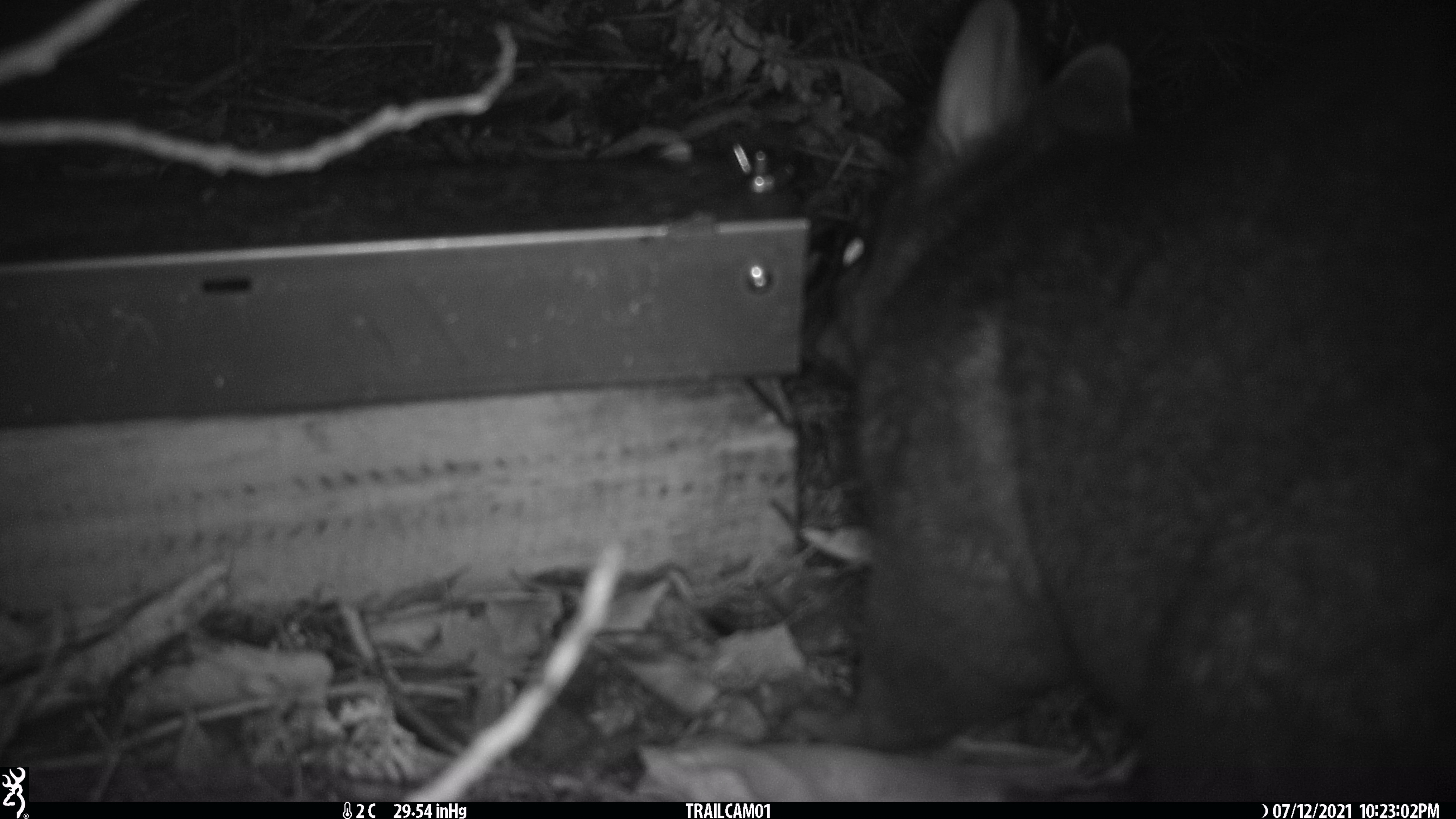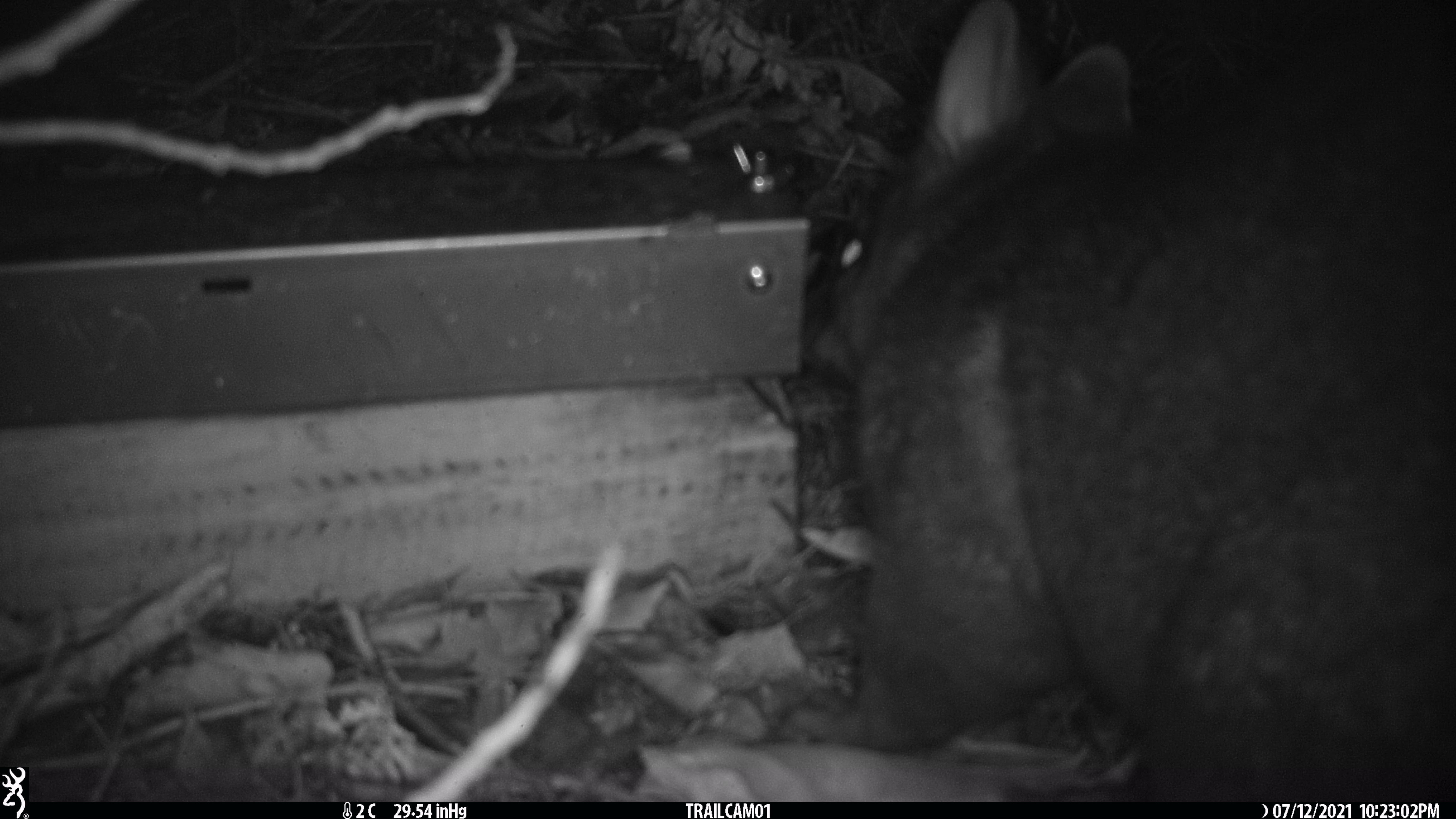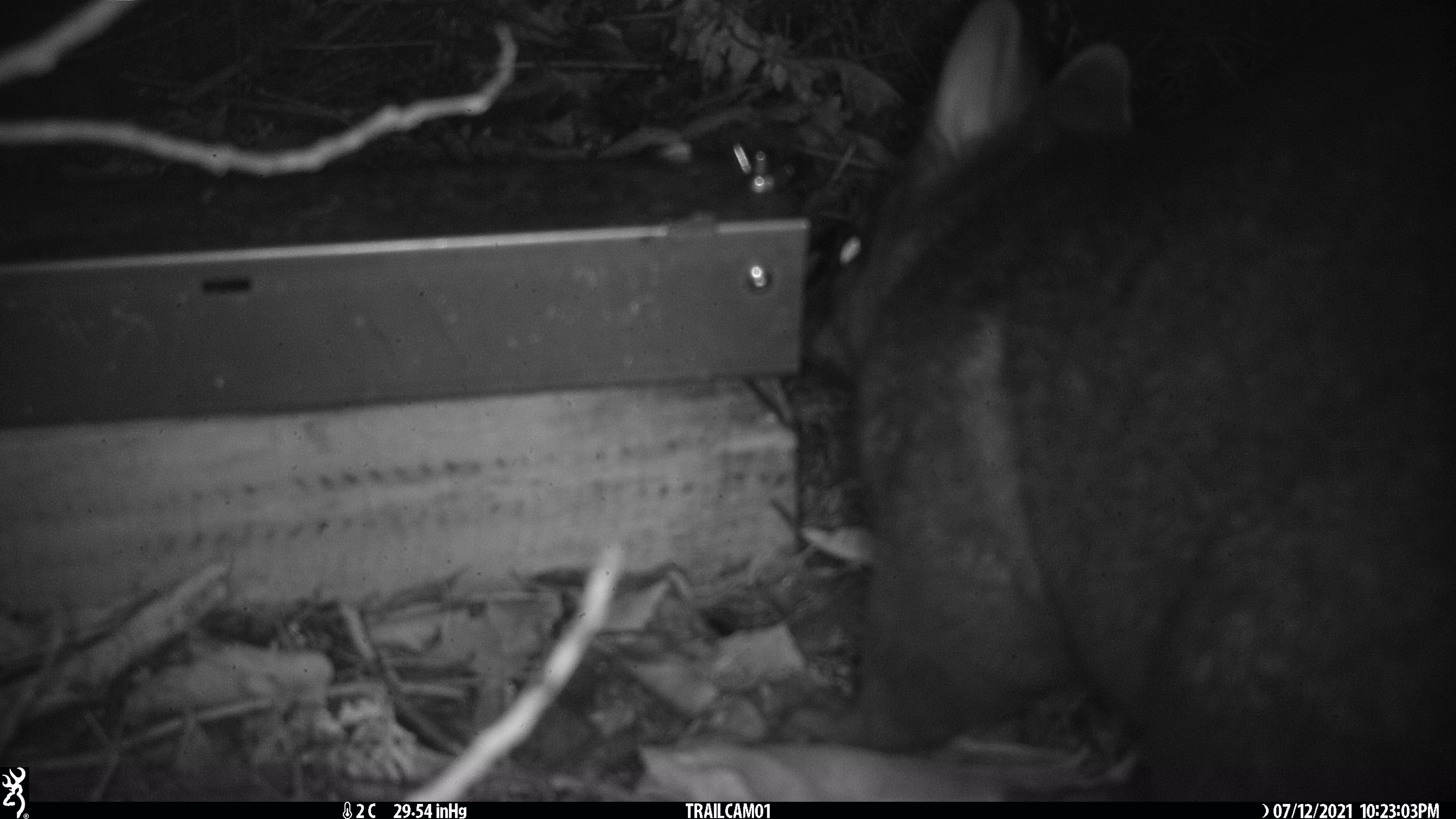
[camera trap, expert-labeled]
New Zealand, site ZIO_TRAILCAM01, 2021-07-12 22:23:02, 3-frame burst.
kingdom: Animalia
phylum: Chordata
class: Mammalia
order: Diprotodontia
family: Phalangeridae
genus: Trichosurus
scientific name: Trichosurus vulpecula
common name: common brushtail possum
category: possum